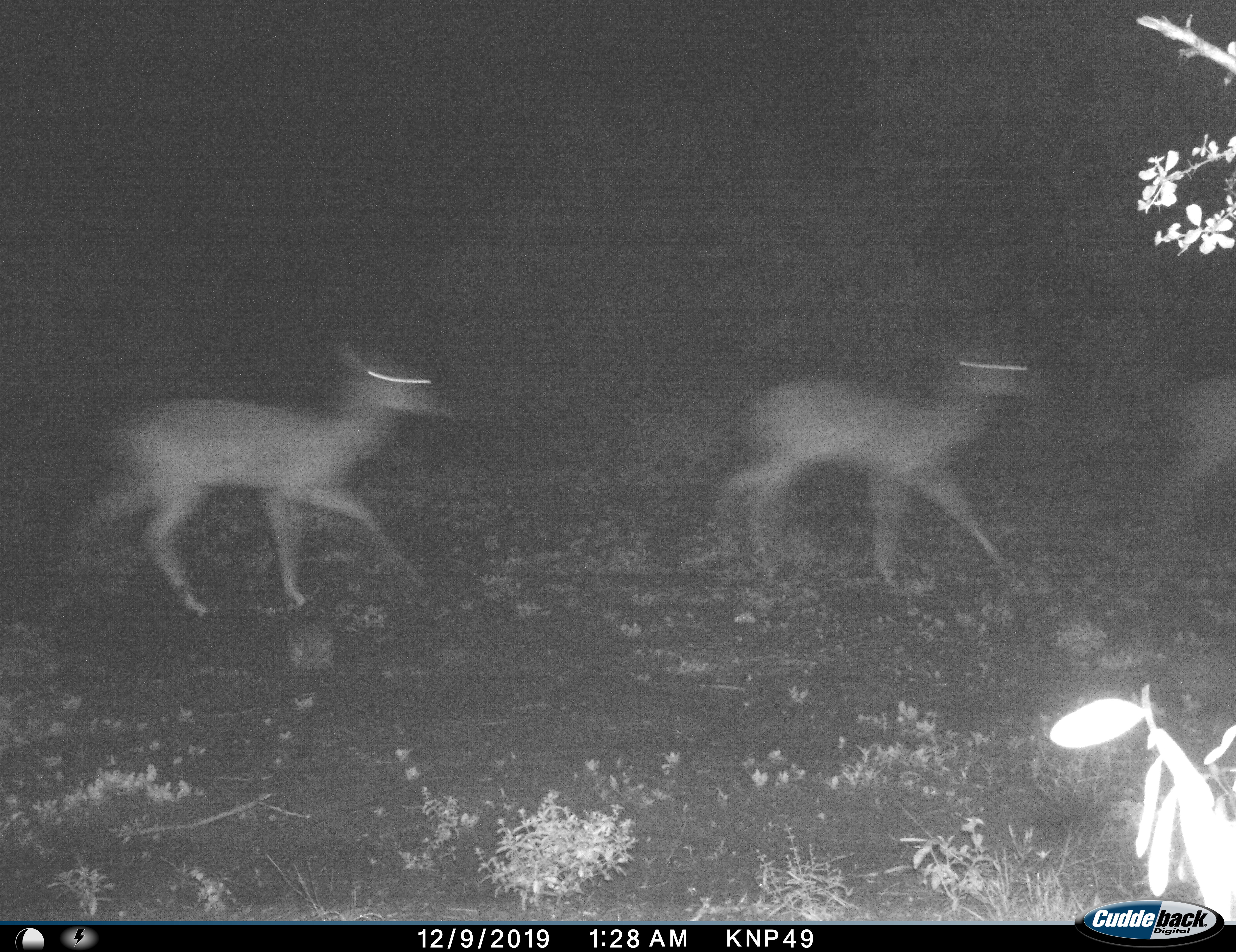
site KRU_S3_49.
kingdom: Animalia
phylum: Chordata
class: Mammalia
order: Artiodactyla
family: Bovidae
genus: Aepyceros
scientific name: Aepyceros melampus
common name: impala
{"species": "impala (Aepyceros melampus)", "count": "3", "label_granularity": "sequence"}